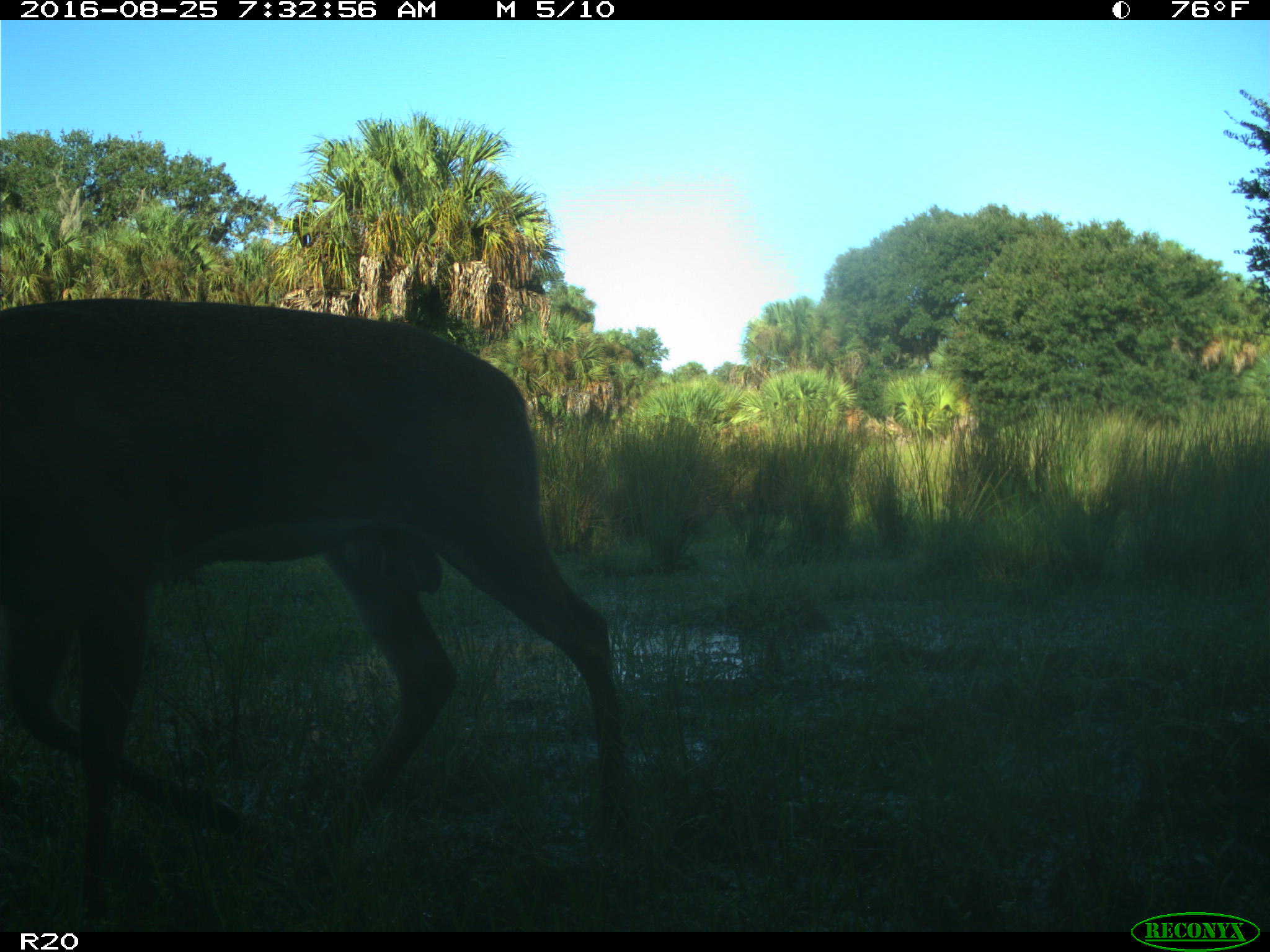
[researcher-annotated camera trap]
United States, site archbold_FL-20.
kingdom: Animalia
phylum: Chordata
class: Mammalia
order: Artiodactyla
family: Cervidae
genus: Odocoileus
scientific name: Odocoileus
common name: deer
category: unidentified deer